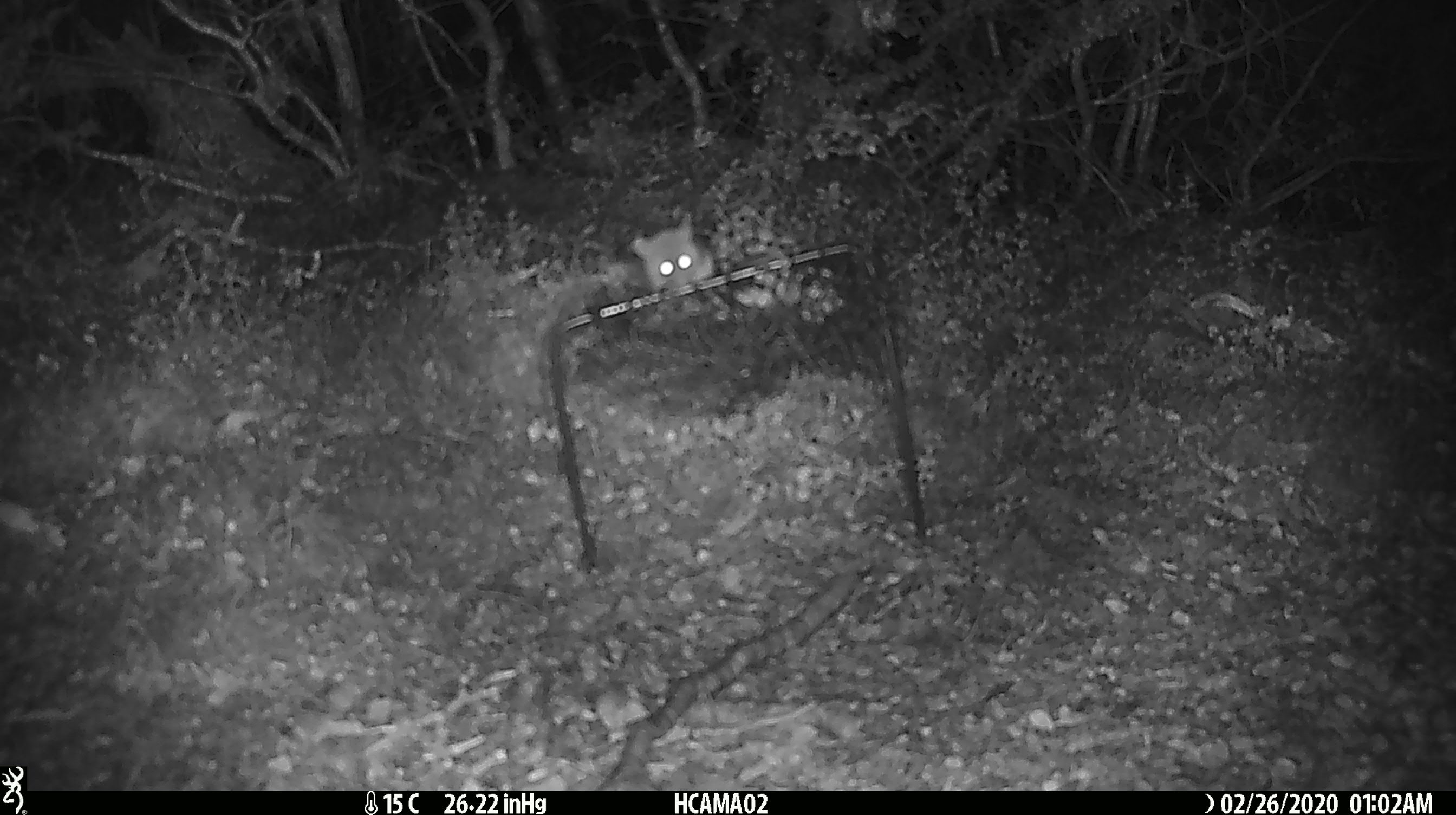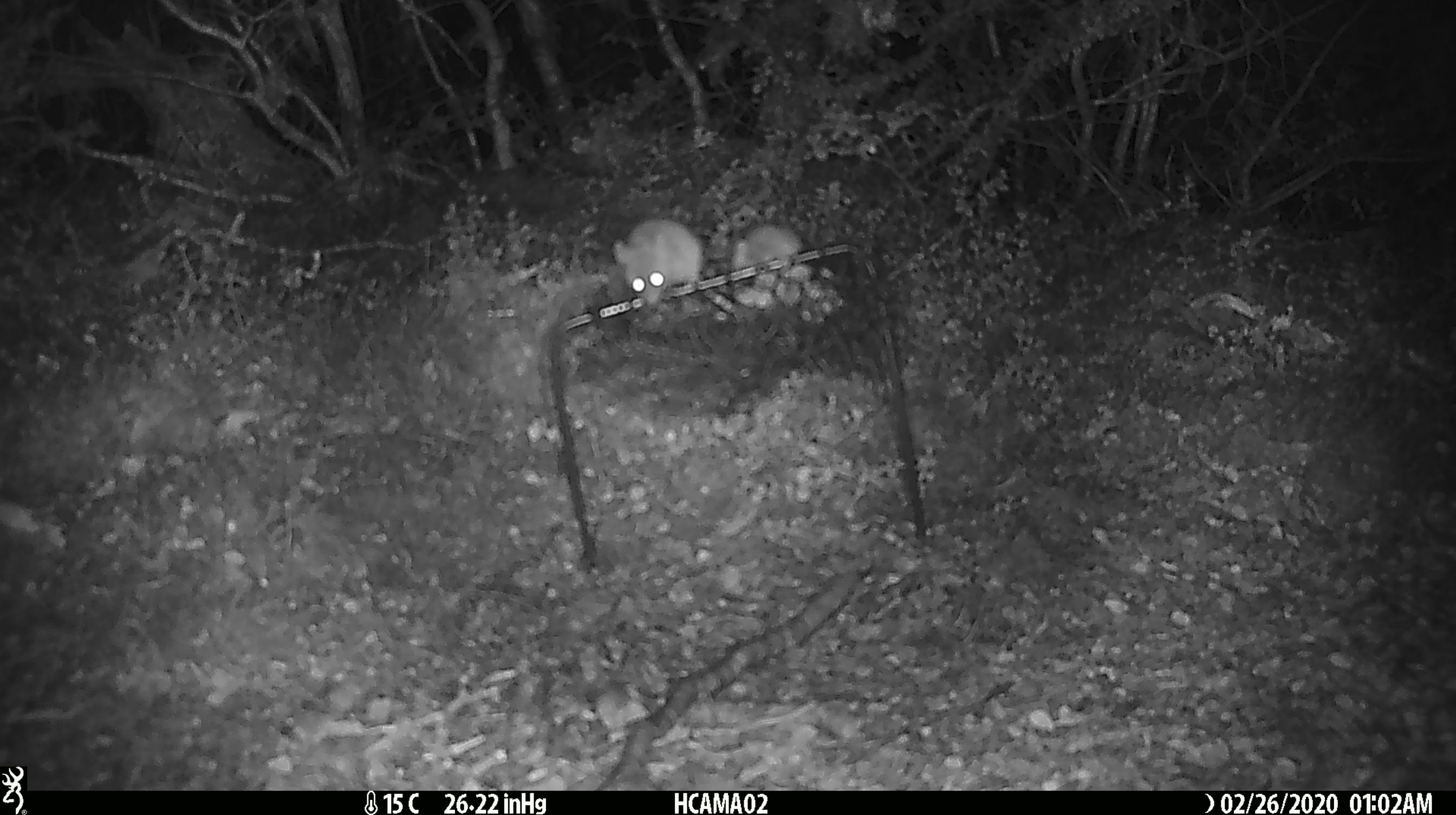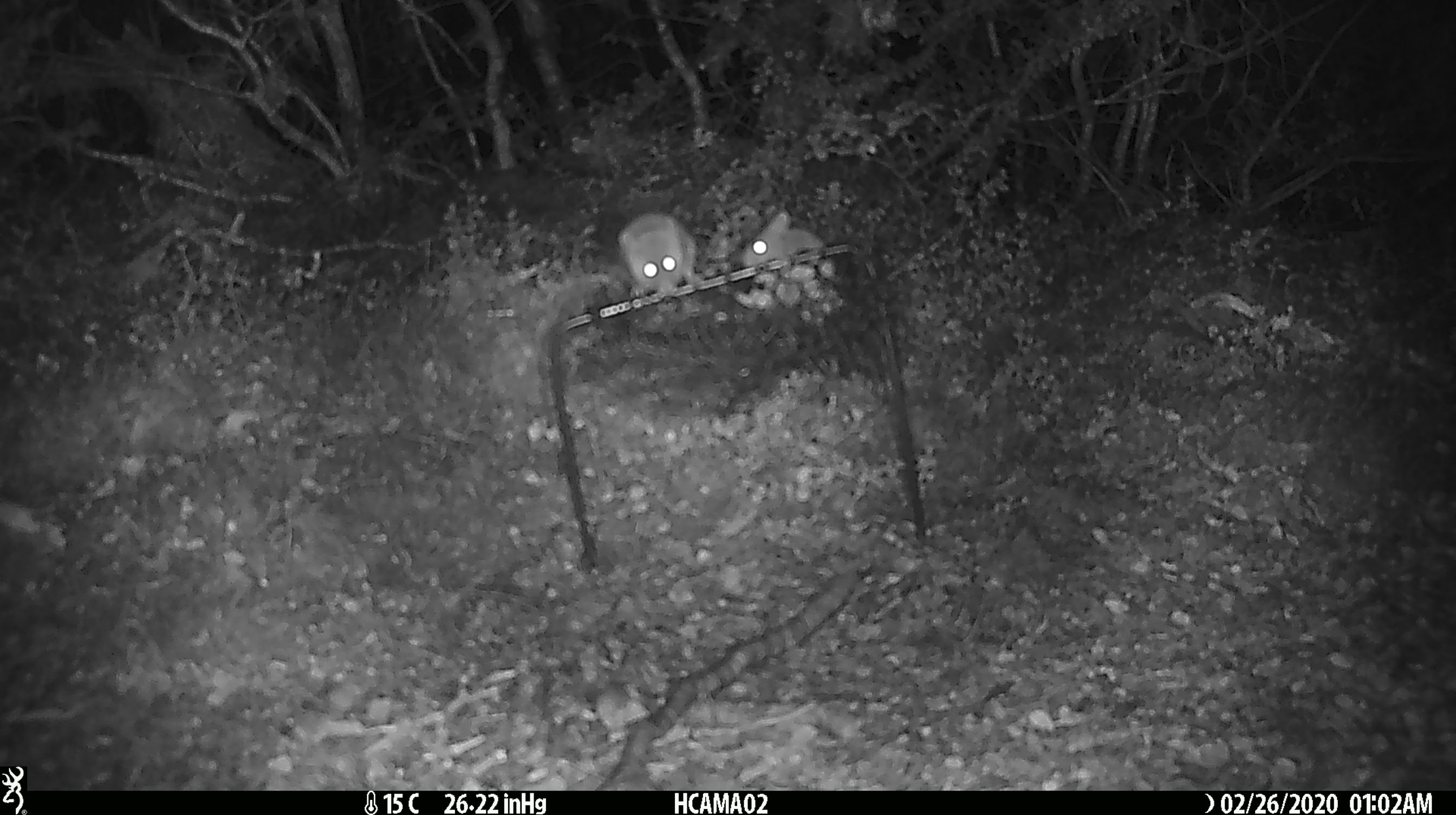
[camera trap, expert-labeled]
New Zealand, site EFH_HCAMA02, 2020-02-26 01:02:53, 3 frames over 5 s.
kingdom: Animalia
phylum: Chordata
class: Mammalia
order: Rodentia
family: Muridae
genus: Mus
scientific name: Mus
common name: mouse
Mouse (Mus).